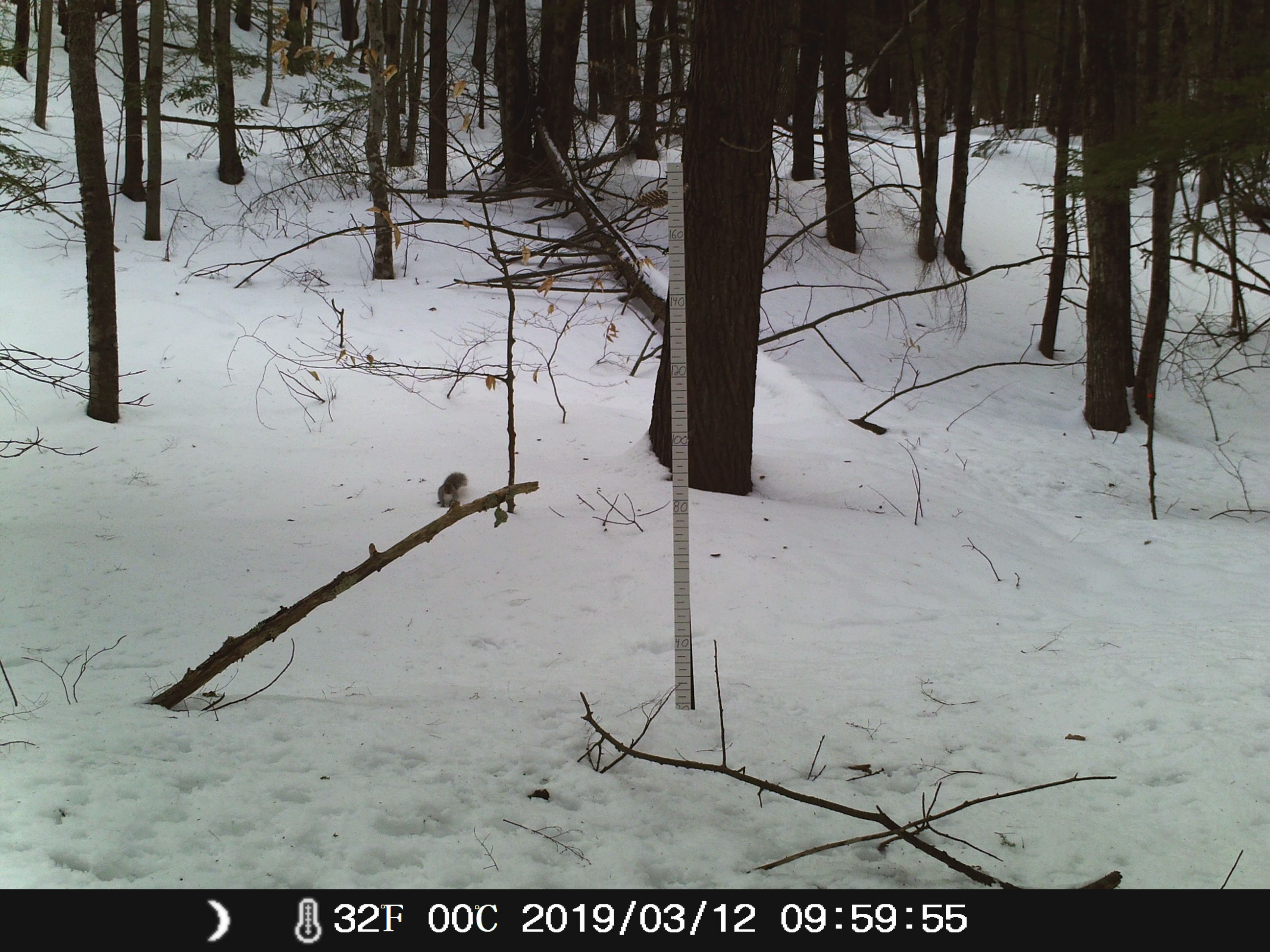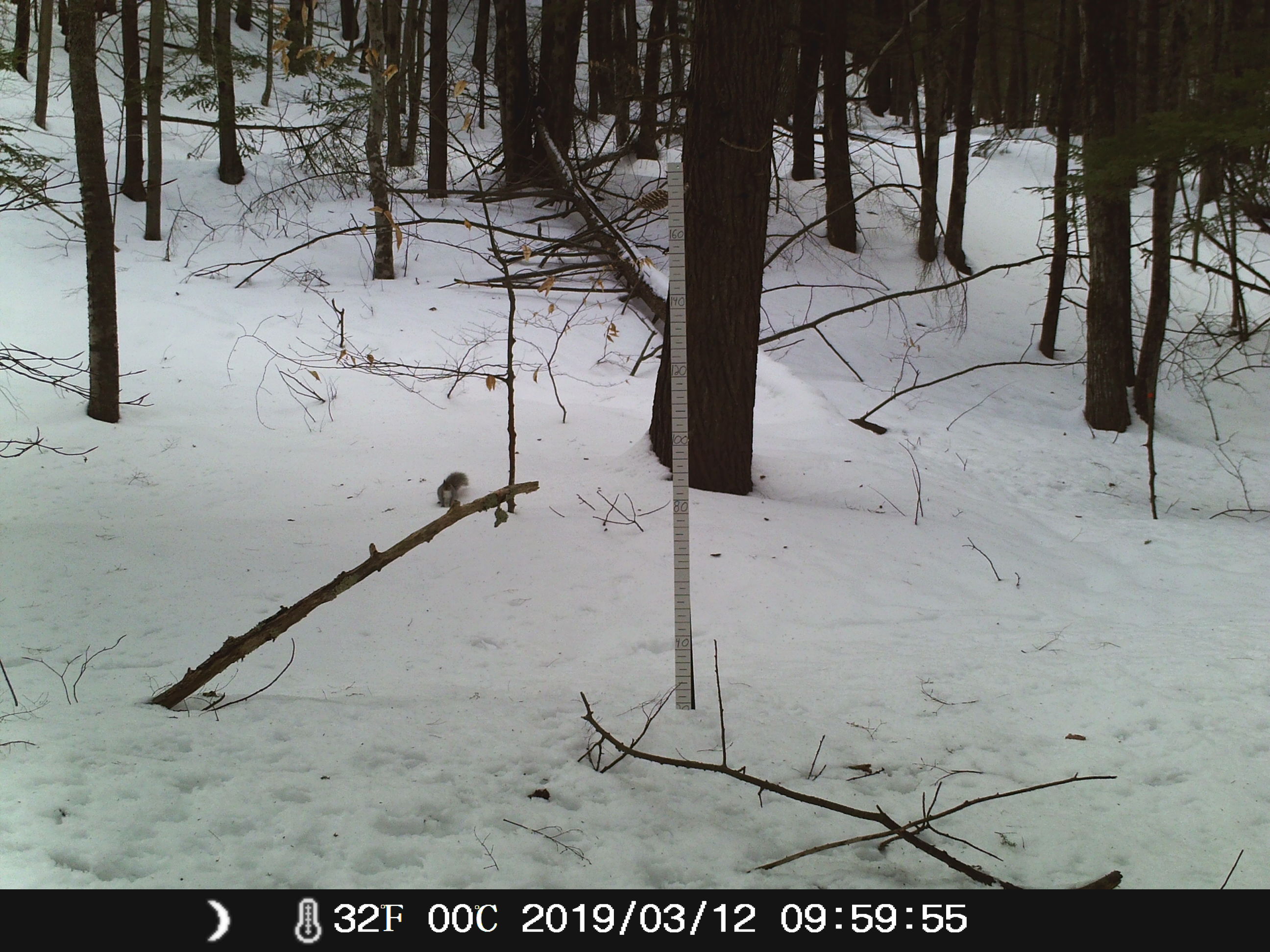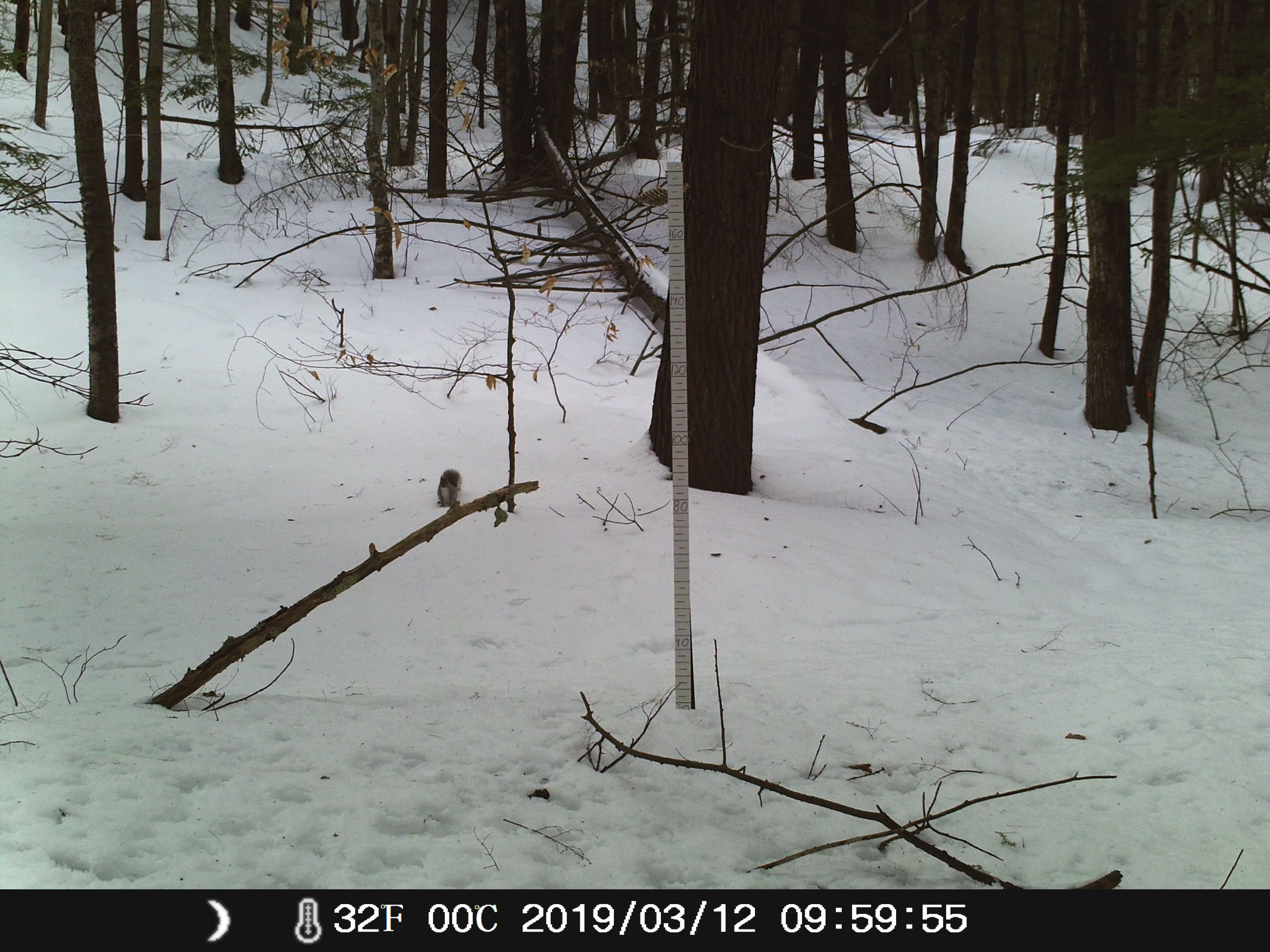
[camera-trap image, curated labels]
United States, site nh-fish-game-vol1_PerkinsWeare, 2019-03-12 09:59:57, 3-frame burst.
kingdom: Animalia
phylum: Chordata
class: Mammalia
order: Rodentia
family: Sciuridae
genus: Sciurus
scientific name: Sciurus carolinensis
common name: gray squirrel